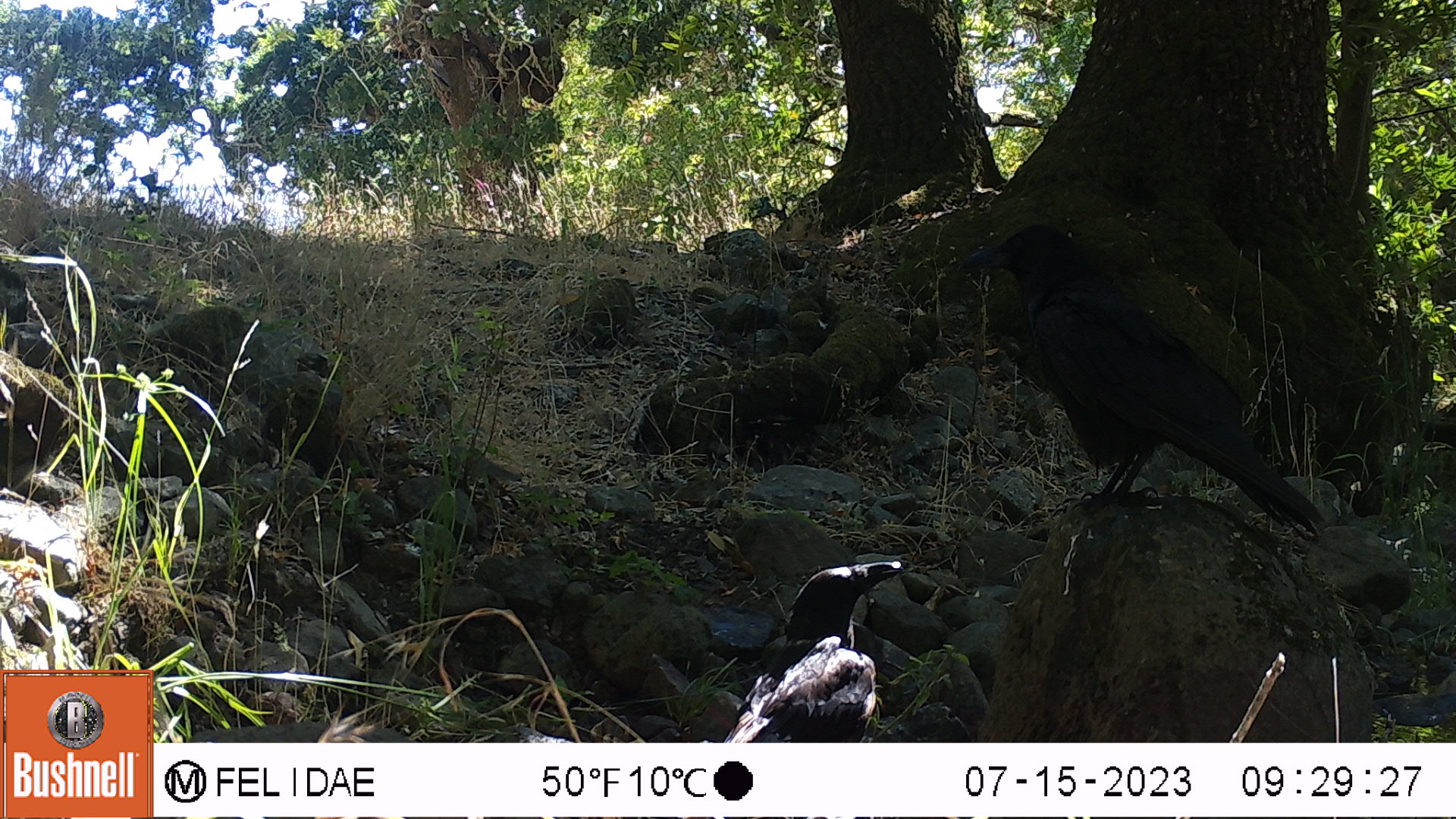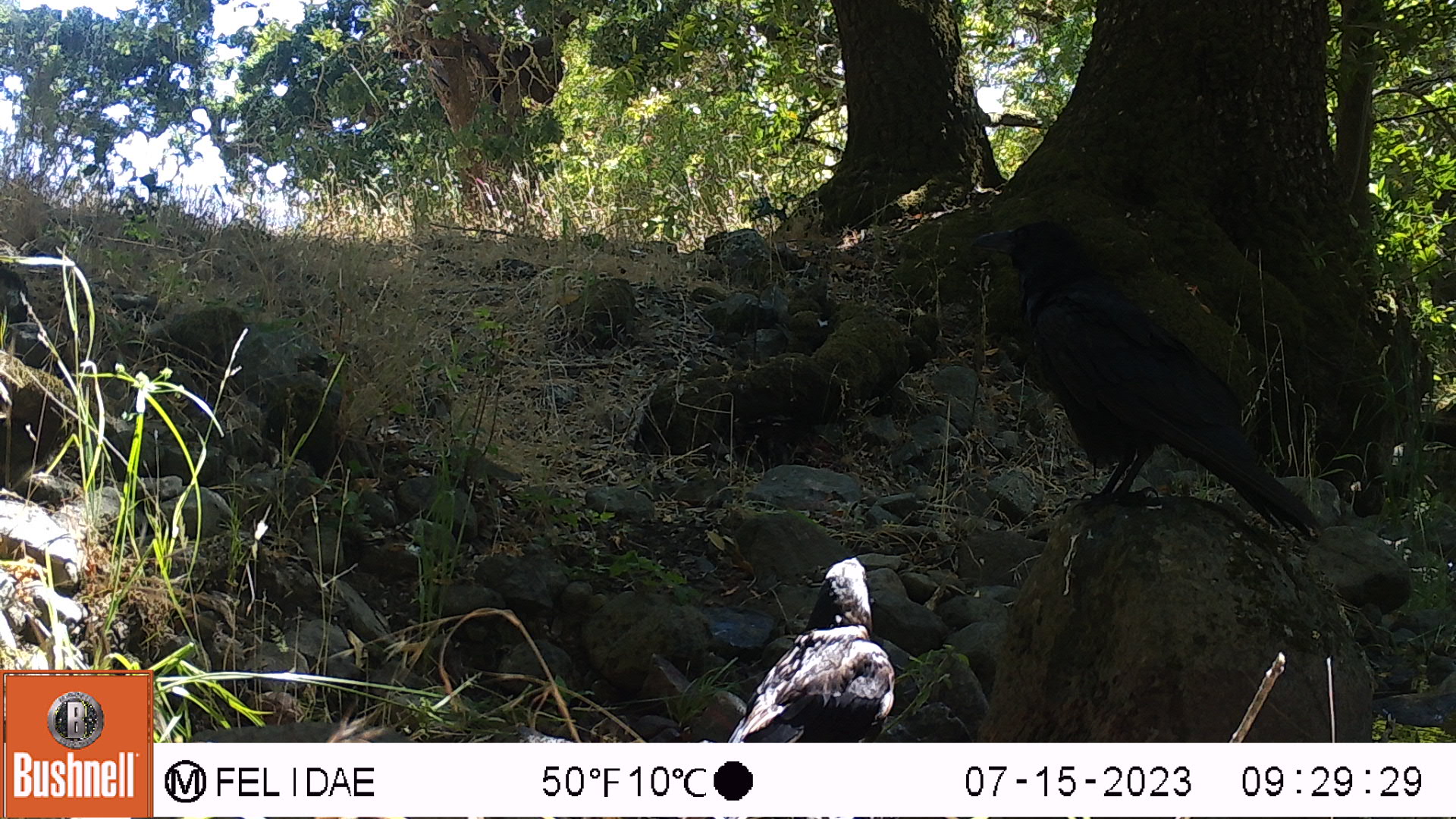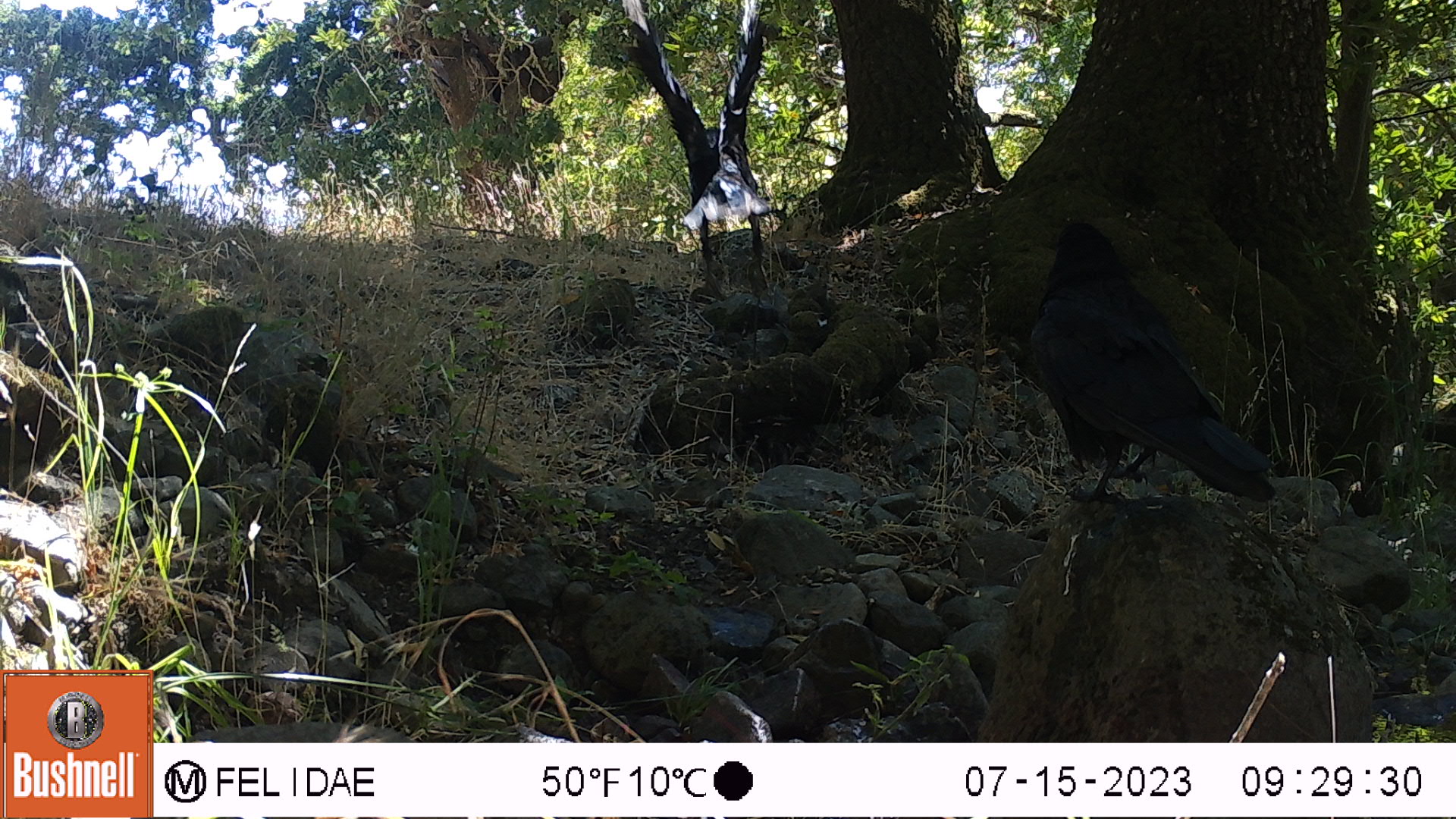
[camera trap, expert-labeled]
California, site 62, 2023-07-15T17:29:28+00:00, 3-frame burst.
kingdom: Animalia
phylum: Chordata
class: Aves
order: Passeriformes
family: Corvidae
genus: Corvus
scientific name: Corvus brachyrhynchos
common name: american crow